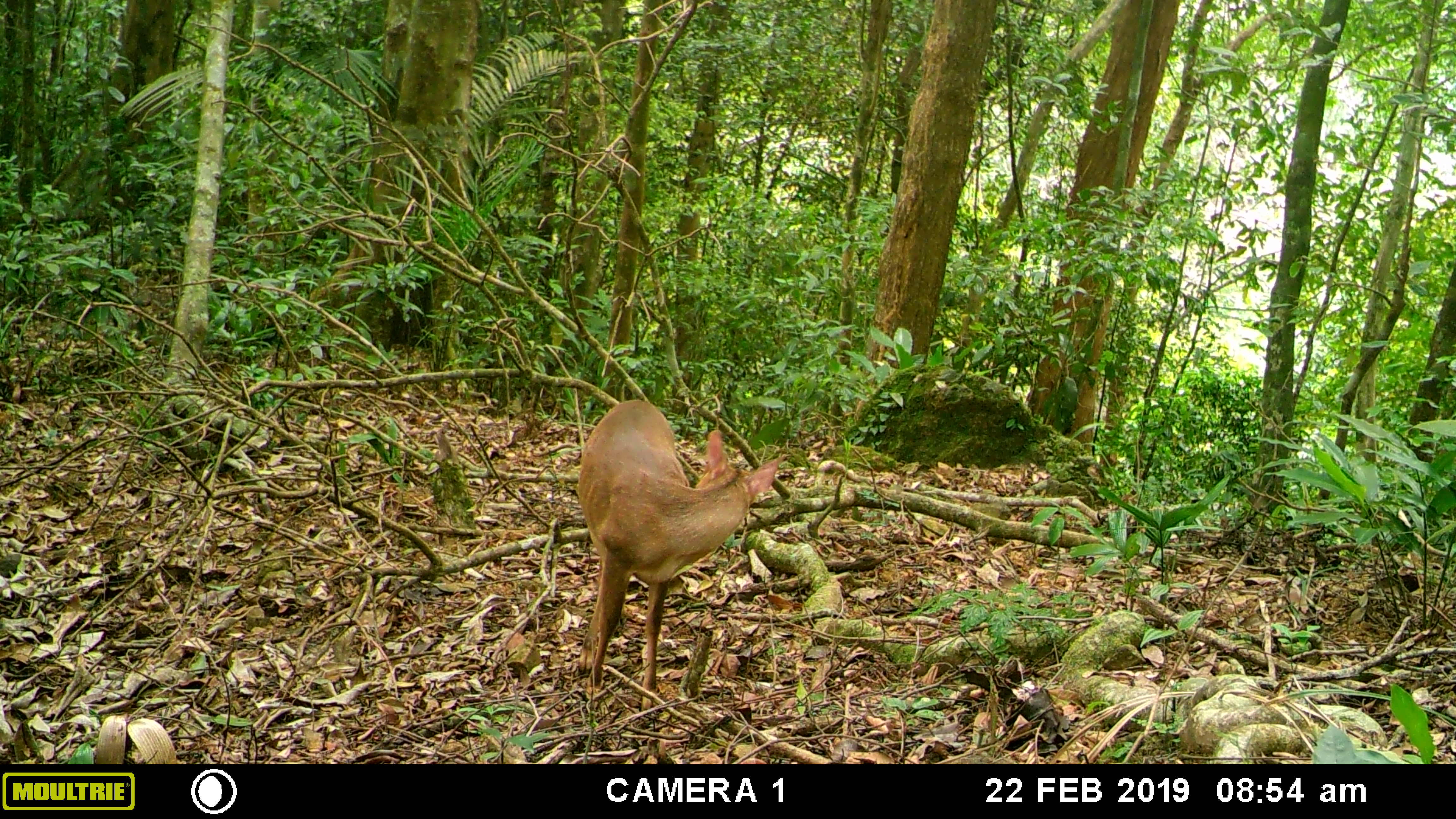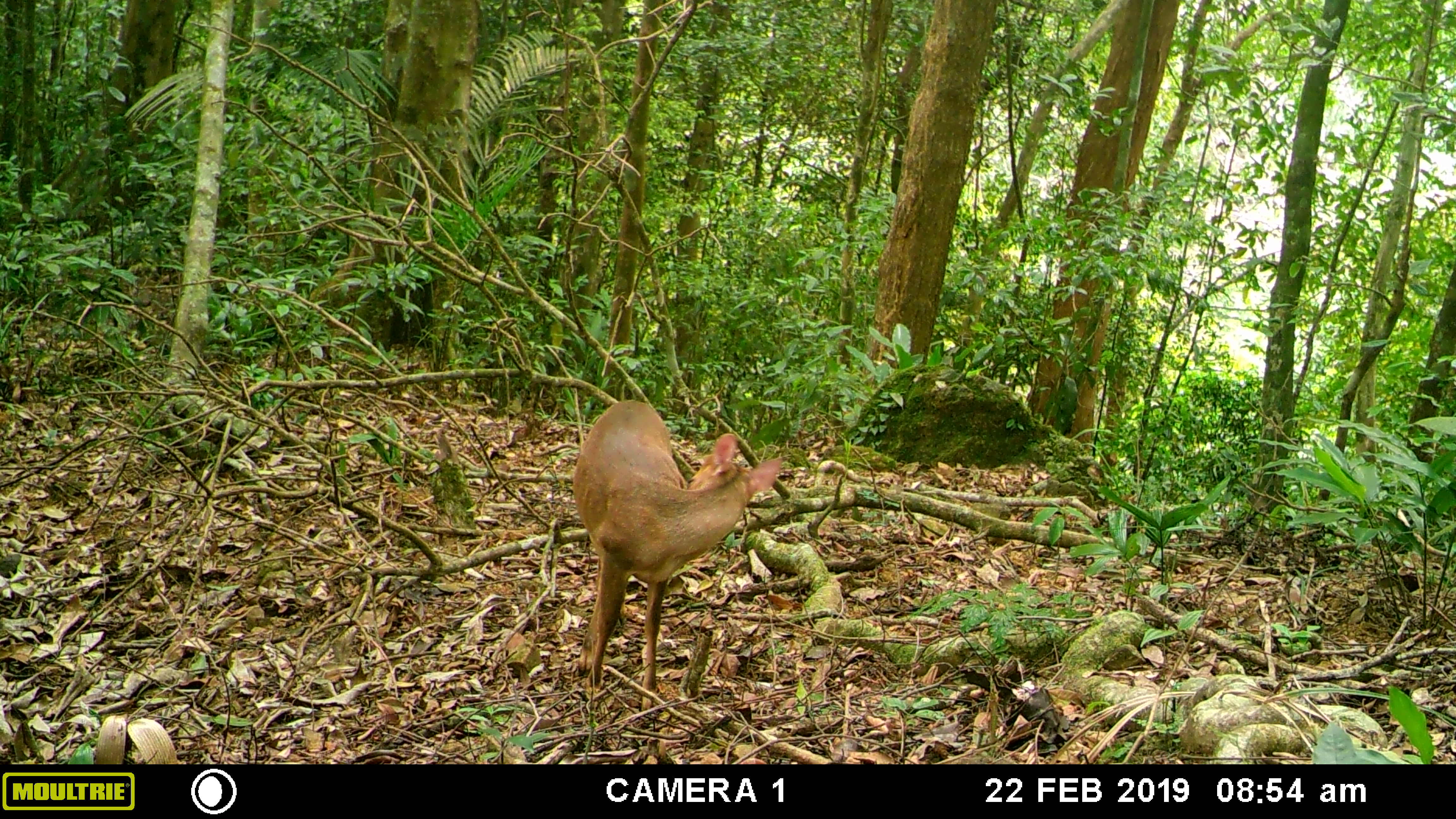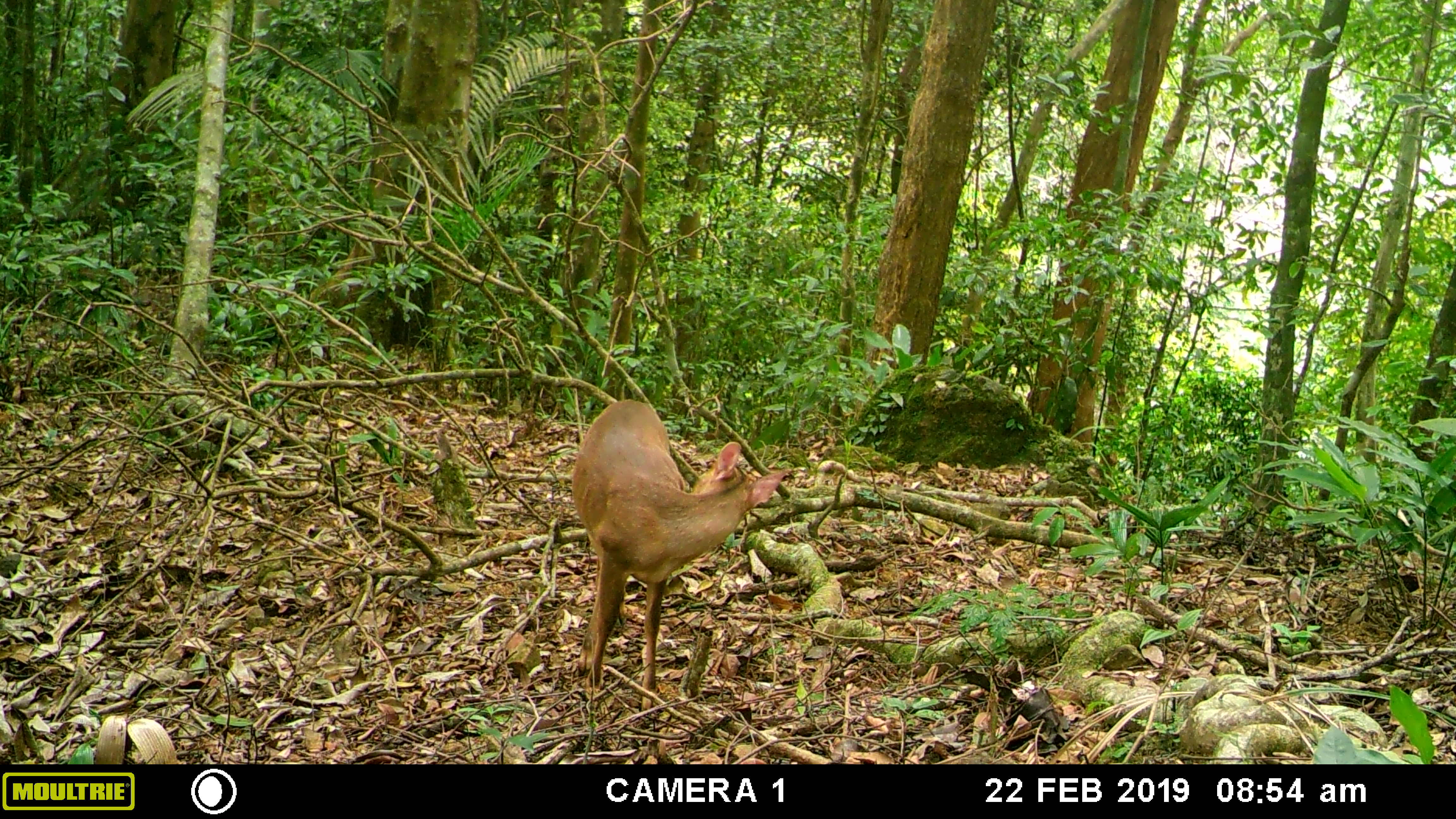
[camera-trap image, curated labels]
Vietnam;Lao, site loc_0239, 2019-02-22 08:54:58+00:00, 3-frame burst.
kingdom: Animalia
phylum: Chordata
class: Mammalia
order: Artiodactyla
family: Cervidae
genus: Muntiacus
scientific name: Muntiacus vuquangensis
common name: large-antlered muntjac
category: large antlered muntjac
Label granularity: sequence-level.